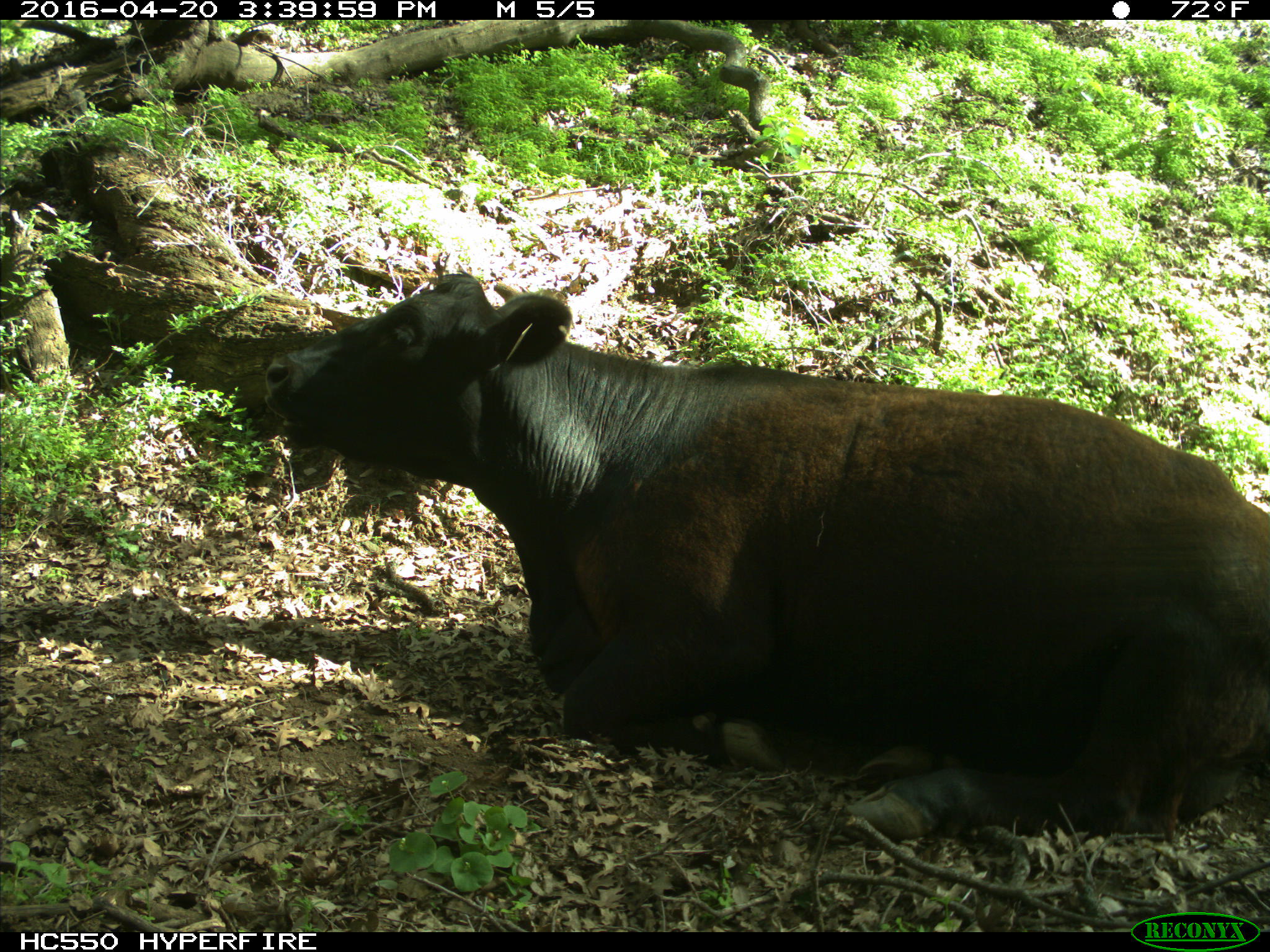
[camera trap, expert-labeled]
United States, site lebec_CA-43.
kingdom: Animalia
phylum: Chordata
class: Mammalia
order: Artiodactyla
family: Bovidae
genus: Bos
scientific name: Bos taurus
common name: domestic cow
Bos taurus (domestic cow).